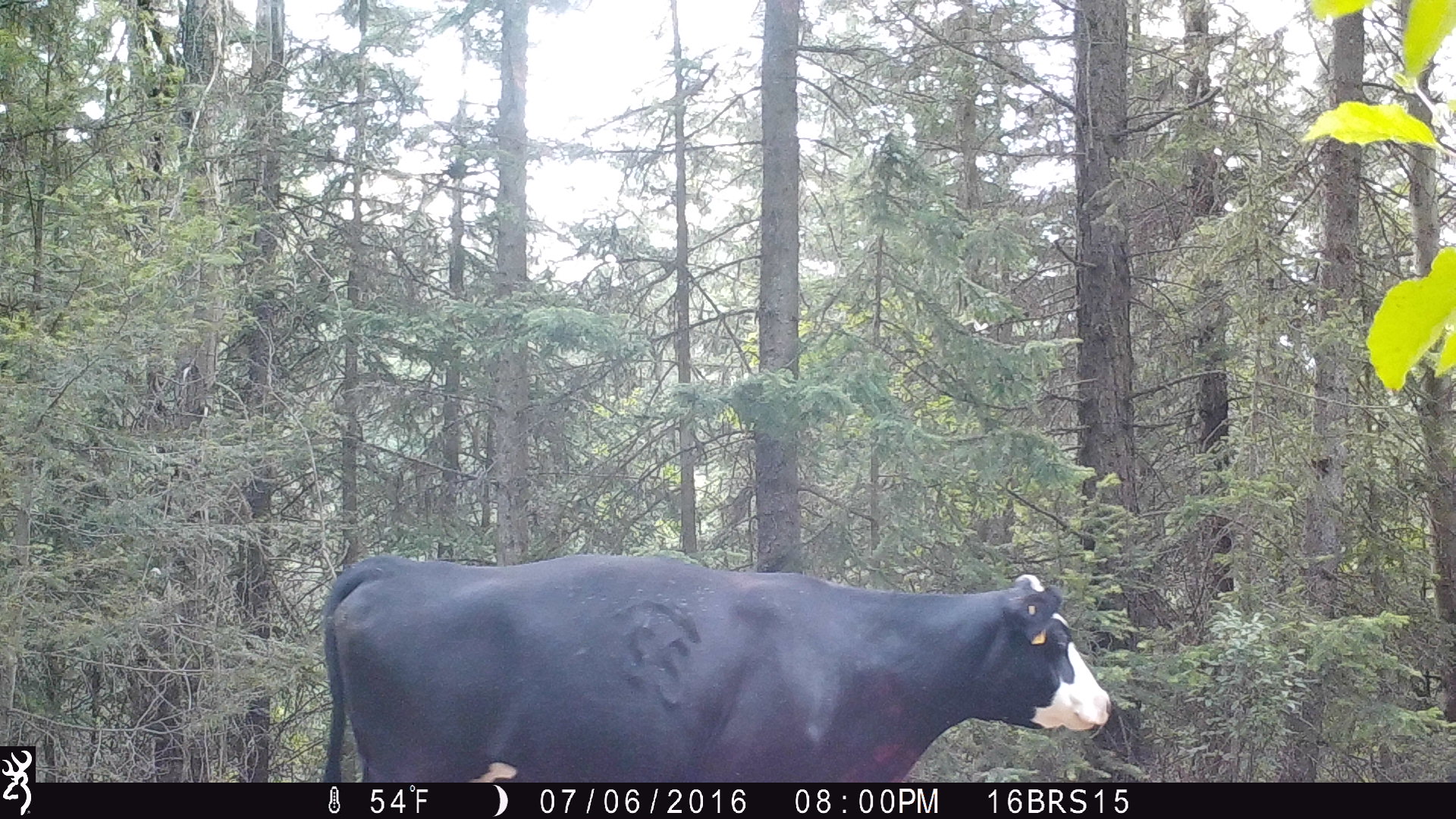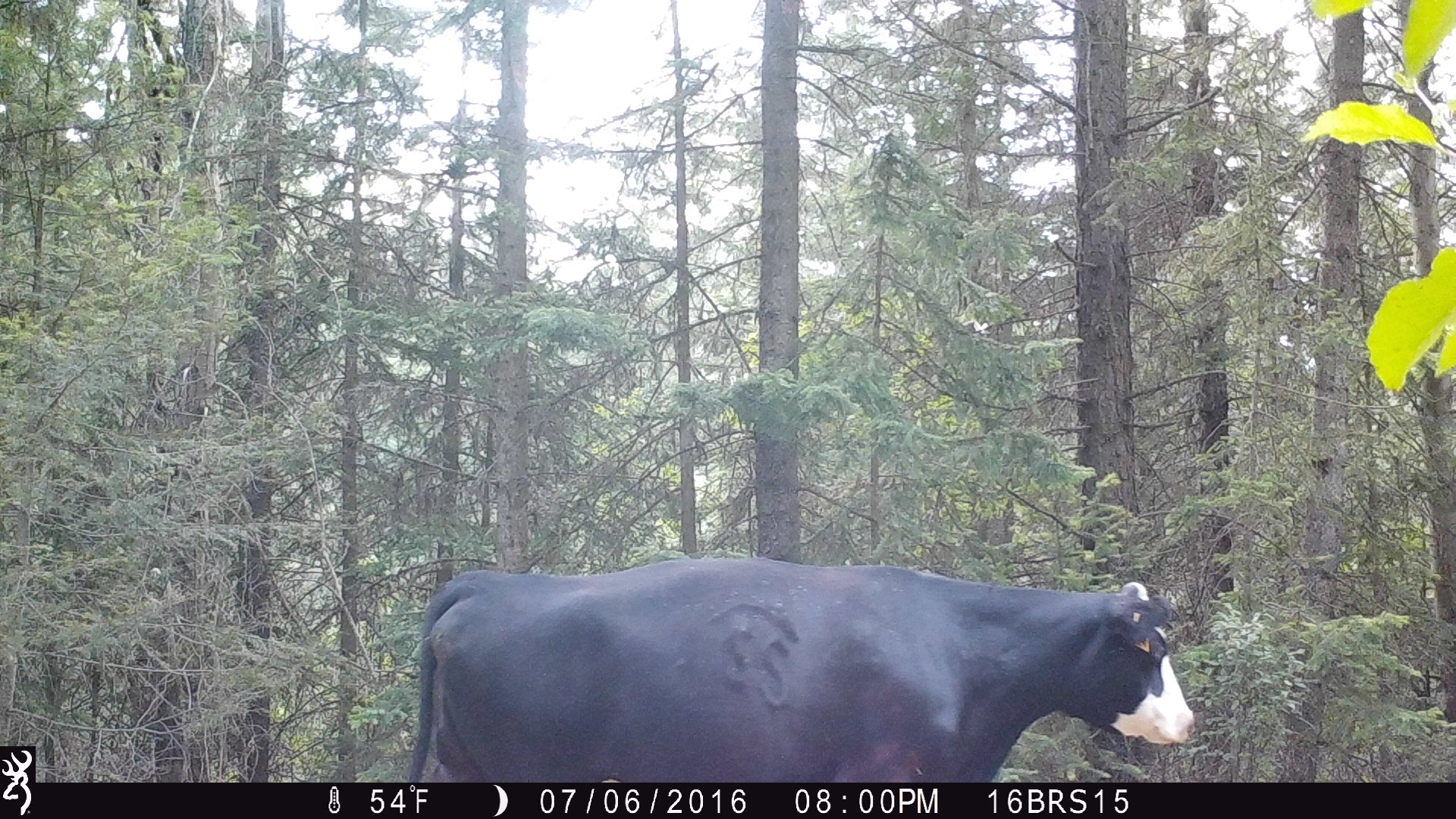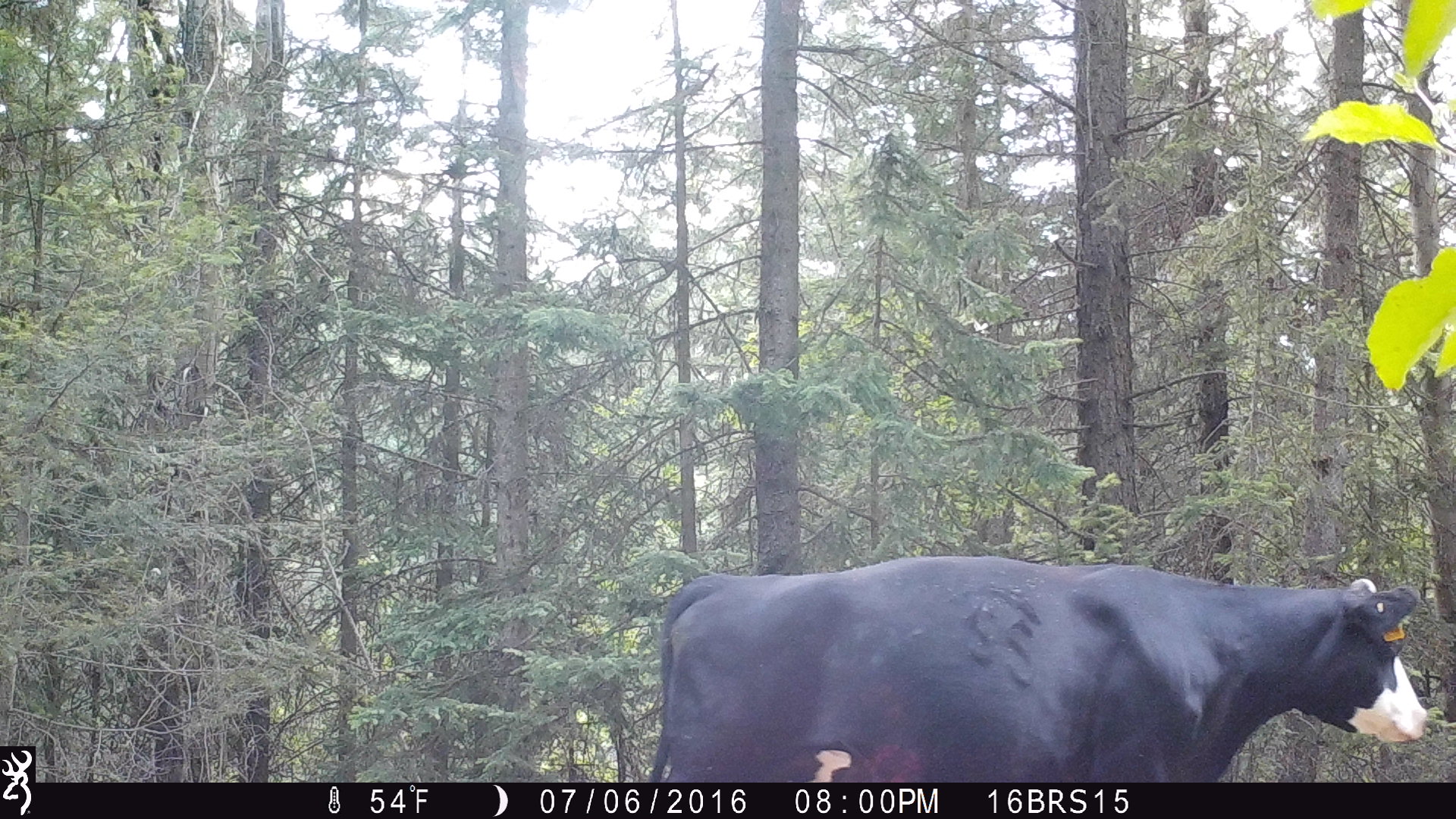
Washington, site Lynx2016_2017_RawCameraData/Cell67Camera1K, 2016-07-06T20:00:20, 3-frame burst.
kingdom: Animalia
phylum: Chordata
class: Mammalia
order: Artiodactyla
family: Bovidae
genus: Bos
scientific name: Bos taurus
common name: domestic cattle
Domestic cattle (Bos taurus). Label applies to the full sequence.